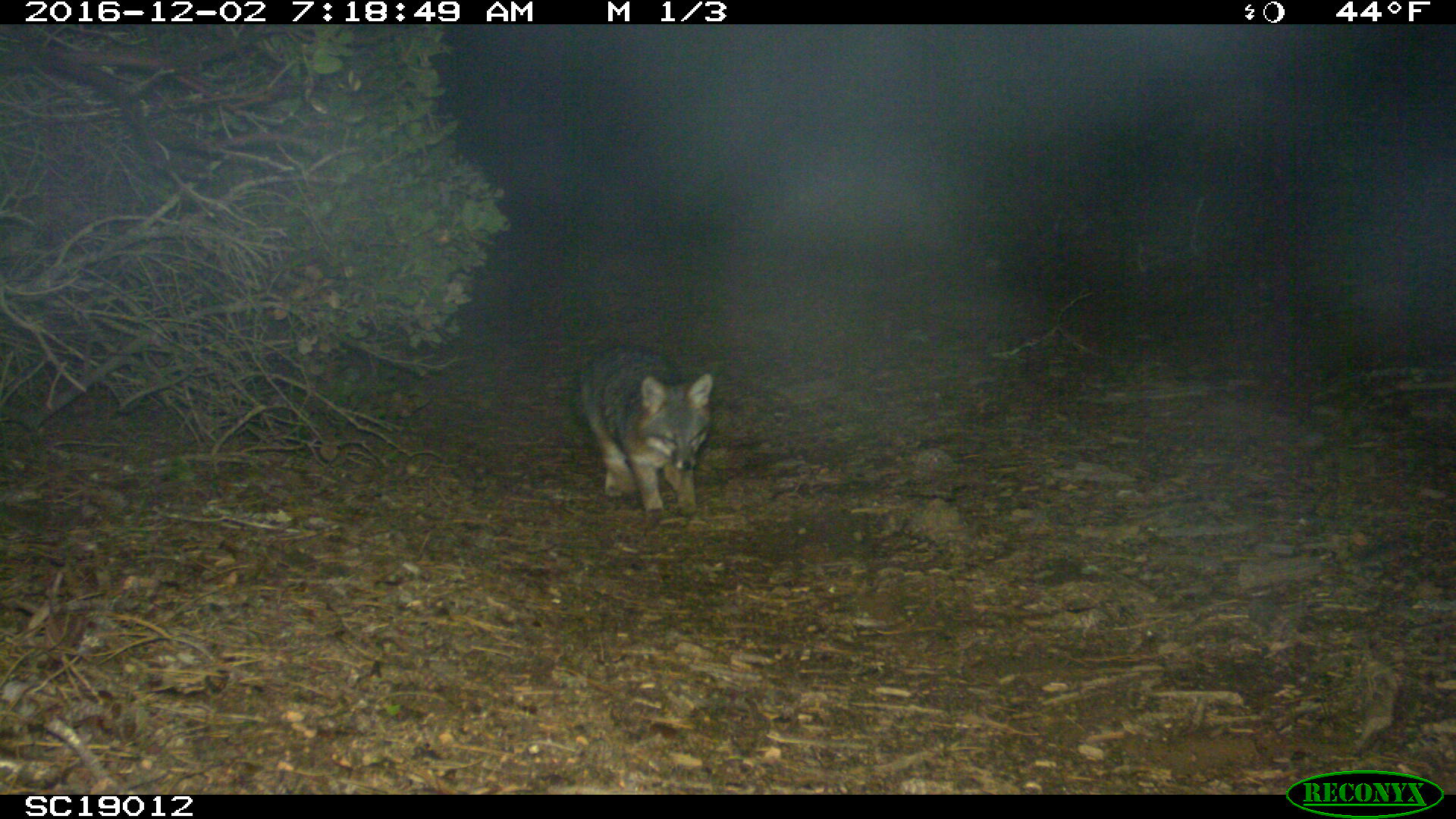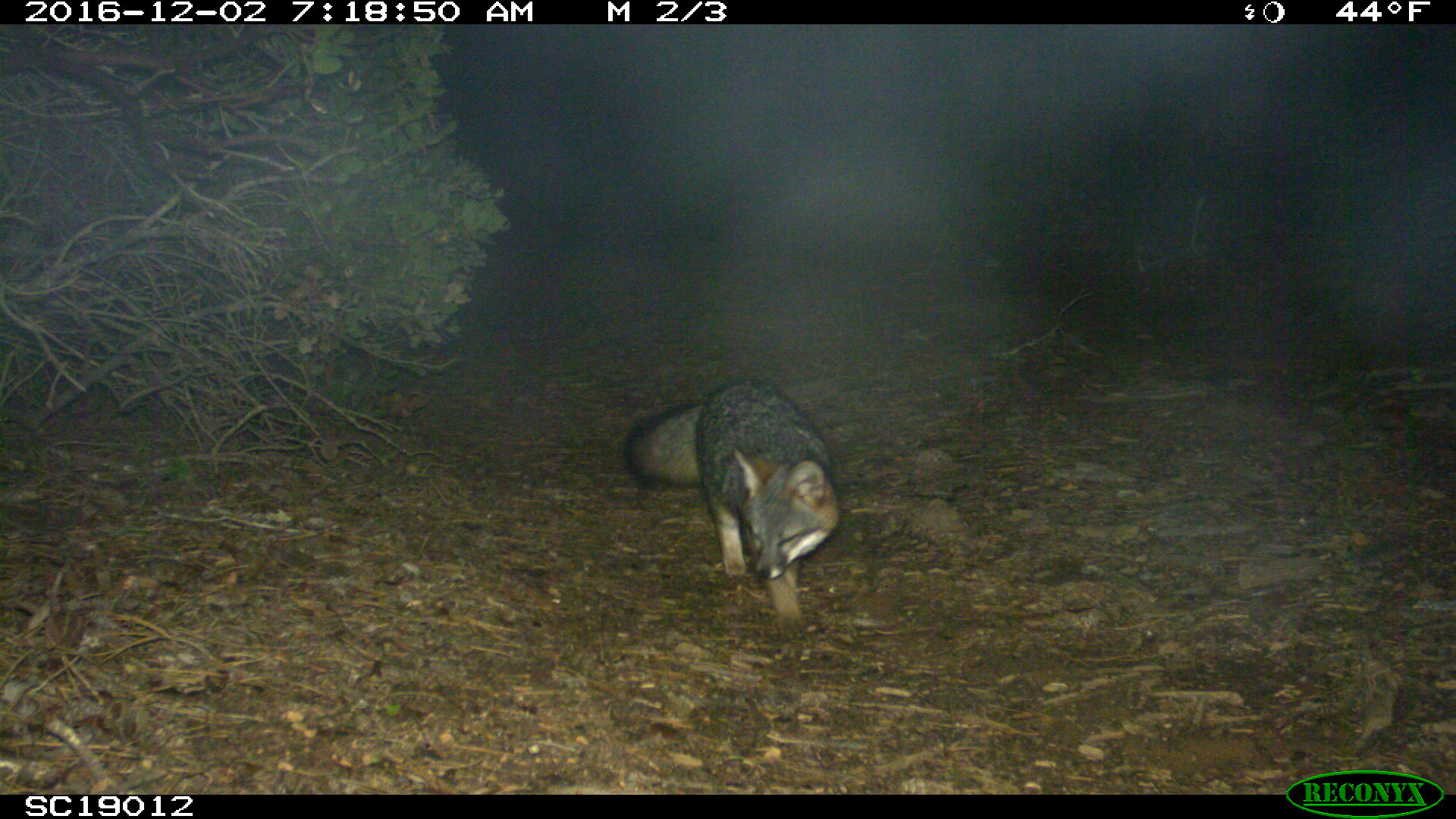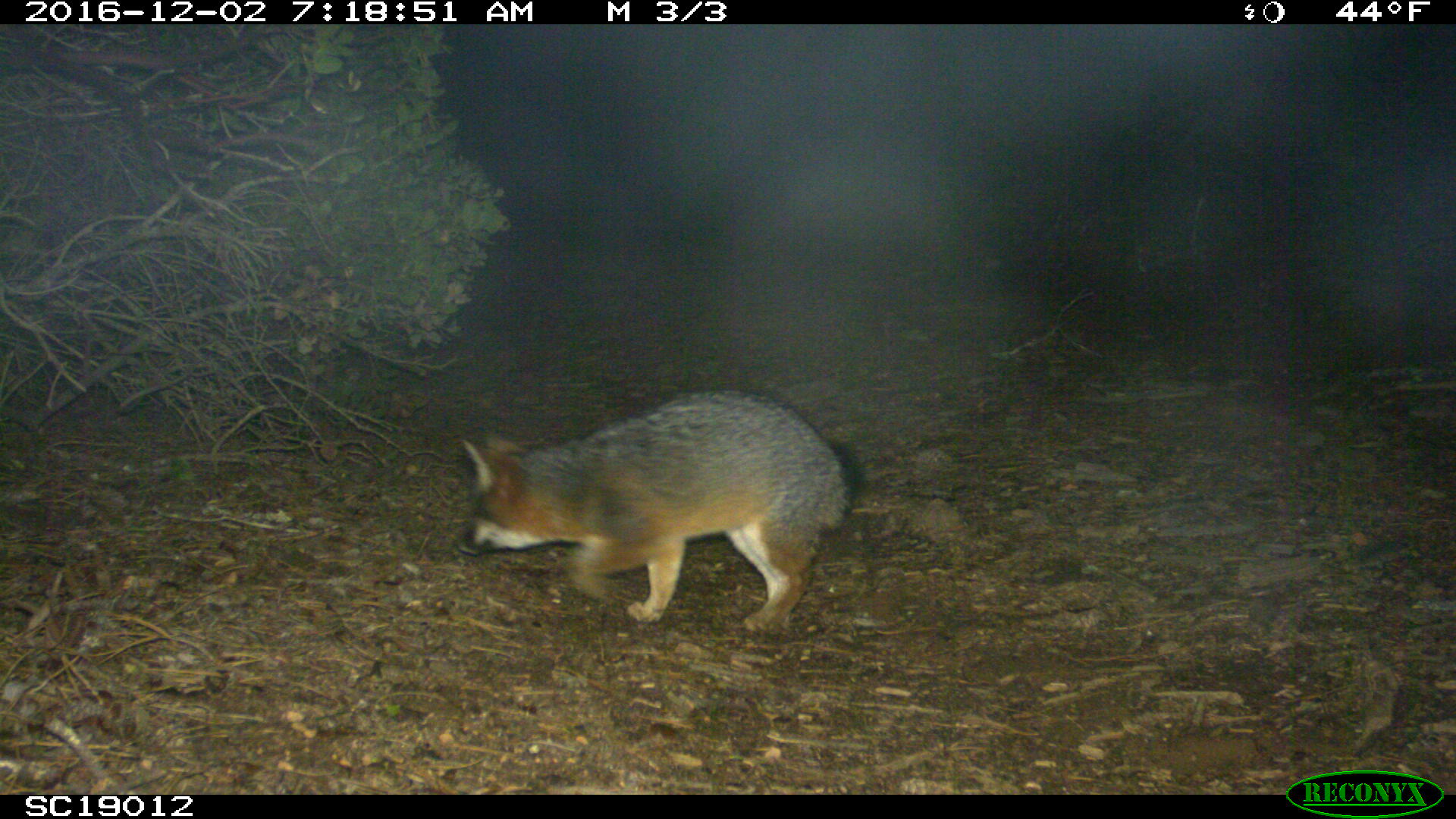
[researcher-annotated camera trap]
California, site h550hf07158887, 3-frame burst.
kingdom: Animalia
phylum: Chordata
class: Mammalia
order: Carnivora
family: Canidae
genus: Urocyon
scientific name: Urocyon littoralis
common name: island fox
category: fox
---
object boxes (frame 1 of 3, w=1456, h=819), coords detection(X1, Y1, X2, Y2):
fox: detection(579, 343, 714, 519)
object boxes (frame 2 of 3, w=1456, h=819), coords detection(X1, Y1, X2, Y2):
fox: detection(622, 379, 839, 638)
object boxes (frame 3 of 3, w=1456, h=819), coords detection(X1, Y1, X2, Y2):
fox: detection(458, 390, 862, 629)